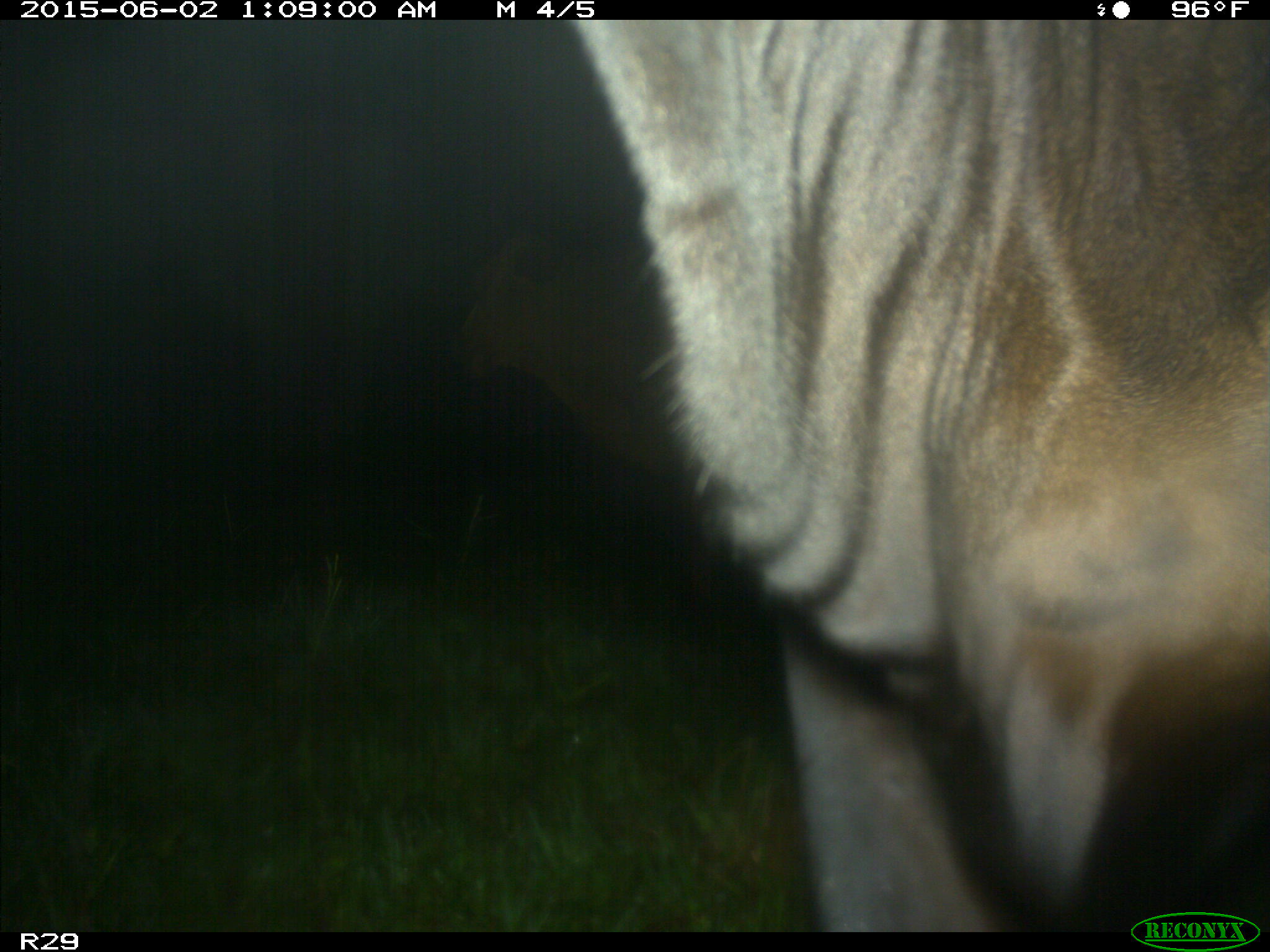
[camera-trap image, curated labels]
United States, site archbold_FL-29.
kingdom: Animalia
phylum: Chordata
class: Mammalia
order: Artiodactyla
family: Bovidae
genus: Bos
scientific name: Bos taurus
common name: domestic cow